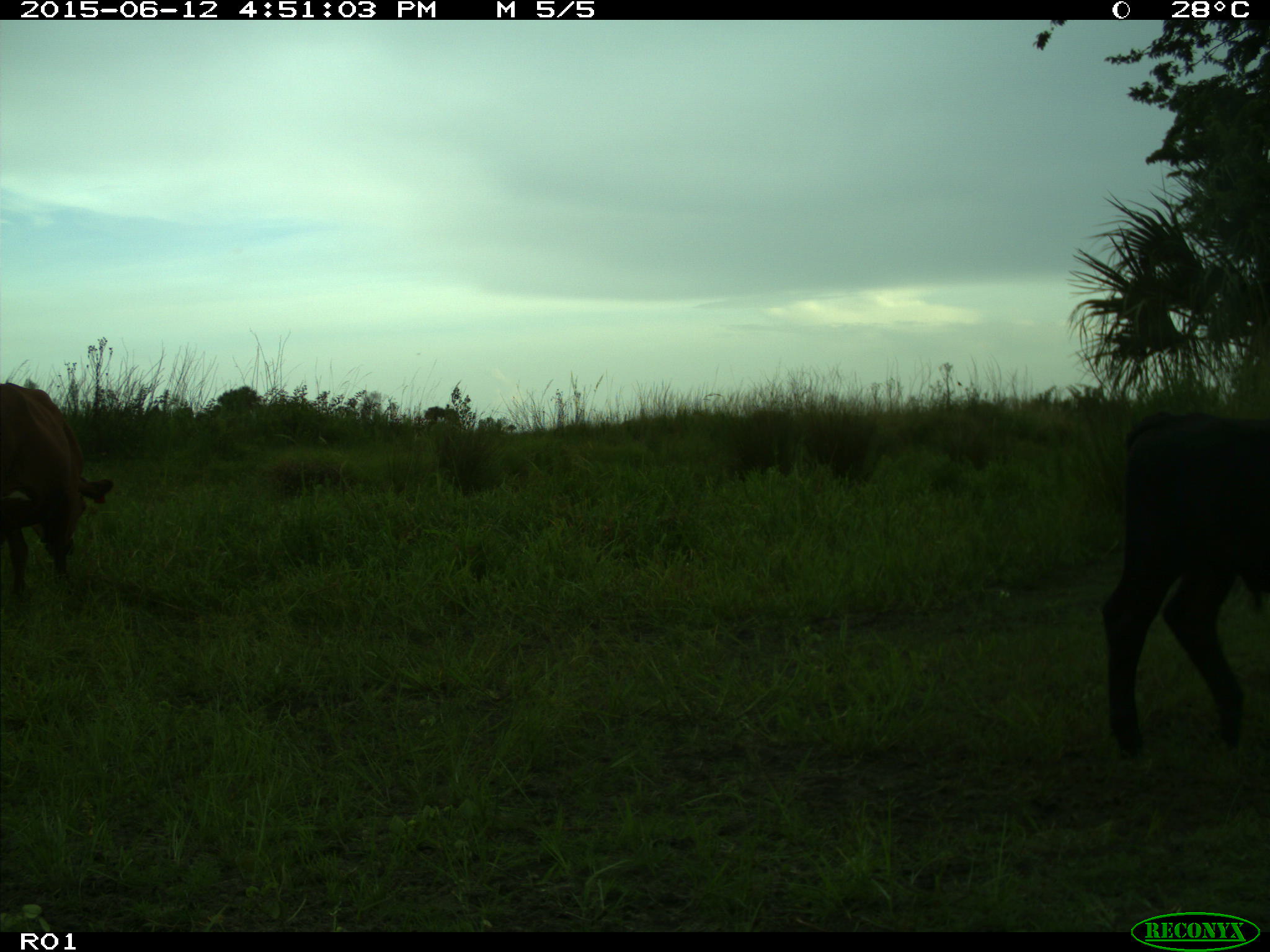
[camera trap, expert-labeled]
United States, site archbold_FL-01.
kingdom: Animalia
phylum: Chordata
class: Mammalia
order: Artiodactyla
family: Bovidae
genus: Bos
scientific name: Bos taurus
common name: domestic cow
Bos taurus (domestic cow).